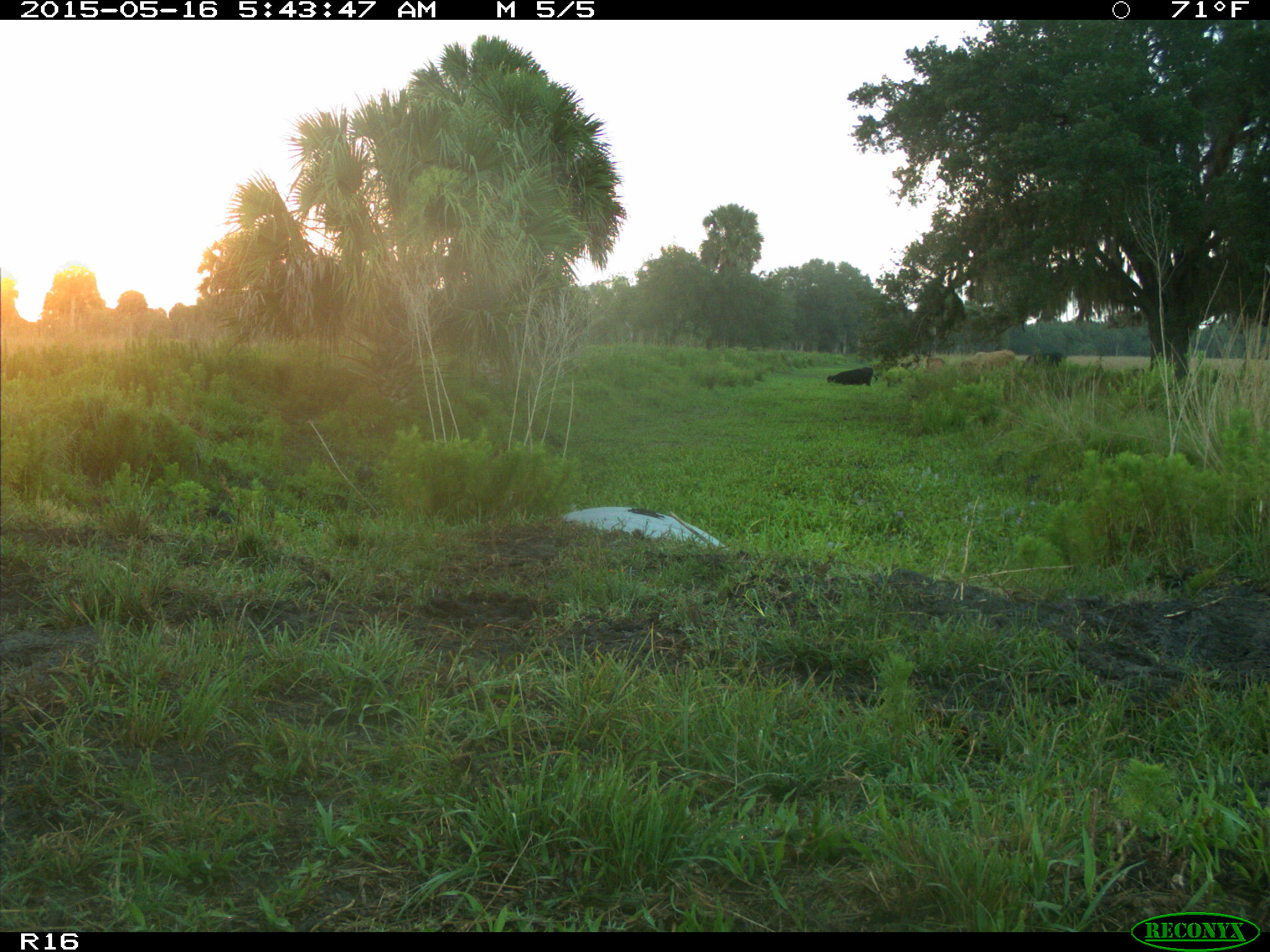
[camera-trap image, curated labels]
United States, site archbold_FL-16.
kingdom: Animalia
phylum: Chordata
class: Mammalia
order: Artiodactyla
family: Bovidae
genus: Bos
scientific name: Bos taurus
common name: domestic cow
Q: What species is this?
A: Bos taurus (domestic cow).